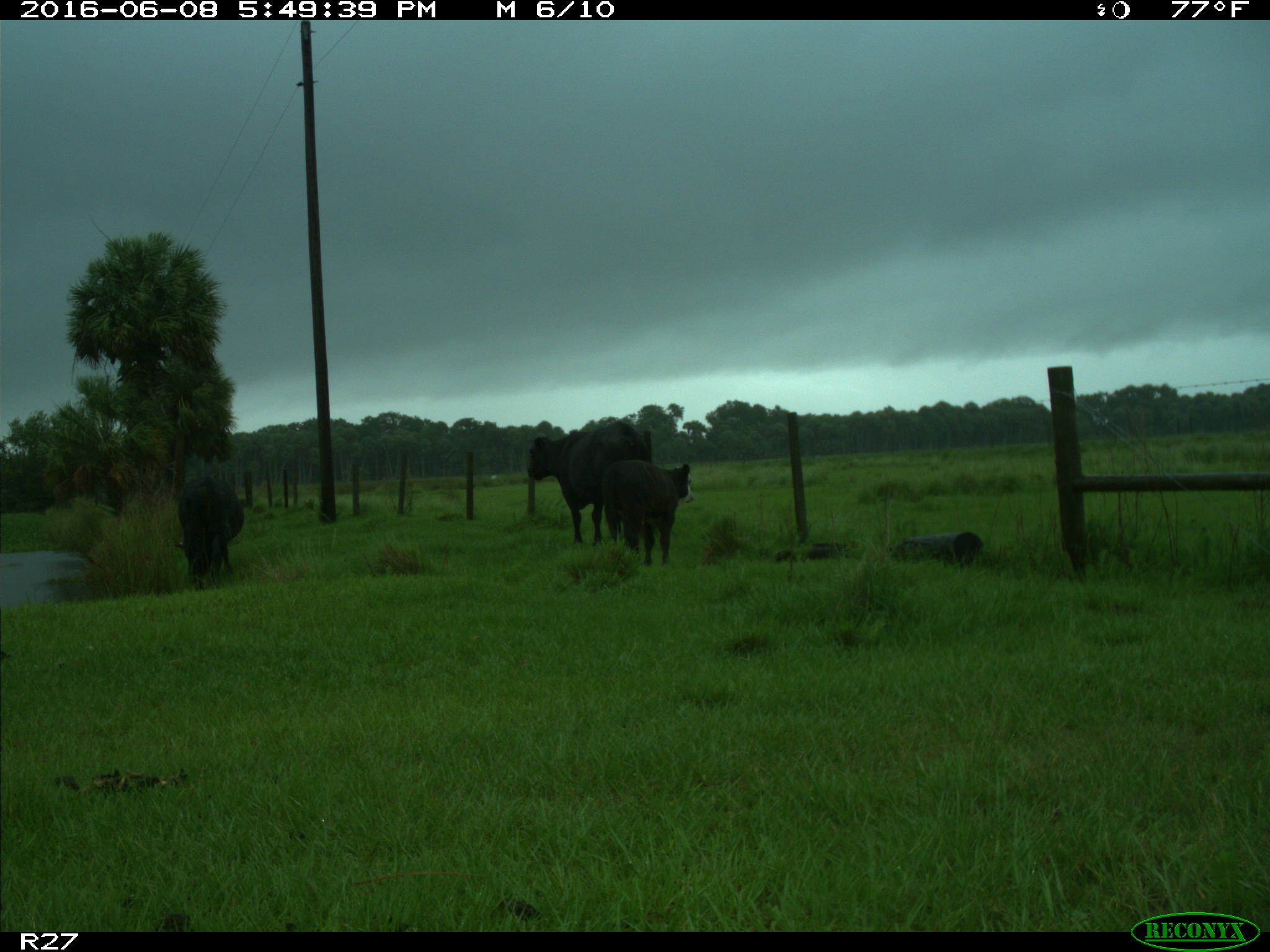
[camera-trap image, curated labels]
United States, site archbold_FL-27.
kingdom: Animalia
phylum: Chordata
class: Mammalia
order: Artiodactyla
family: Bovidae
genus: Bos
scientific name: Bos taurus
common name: domestic cow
Bos taurus (domestic cow).